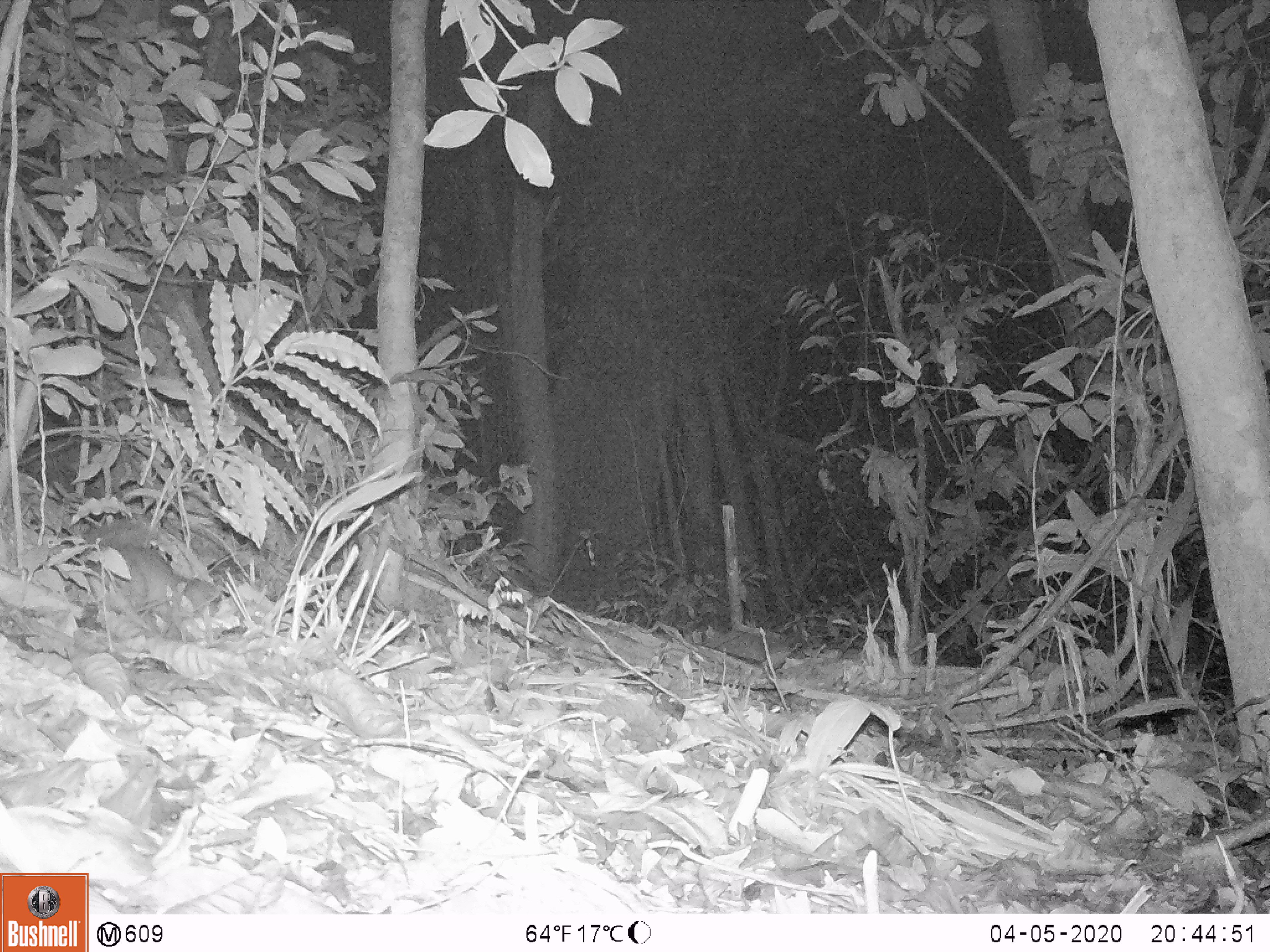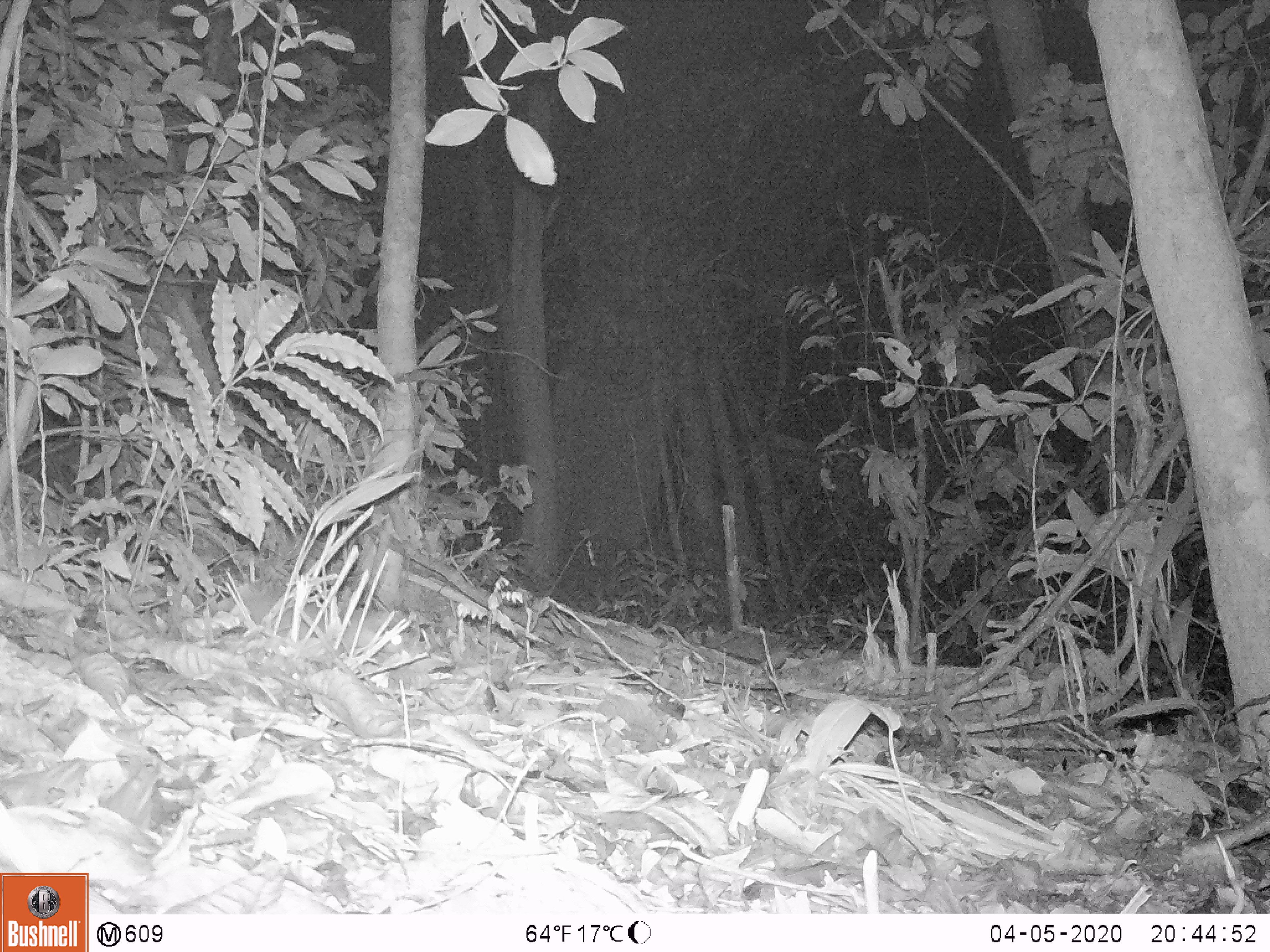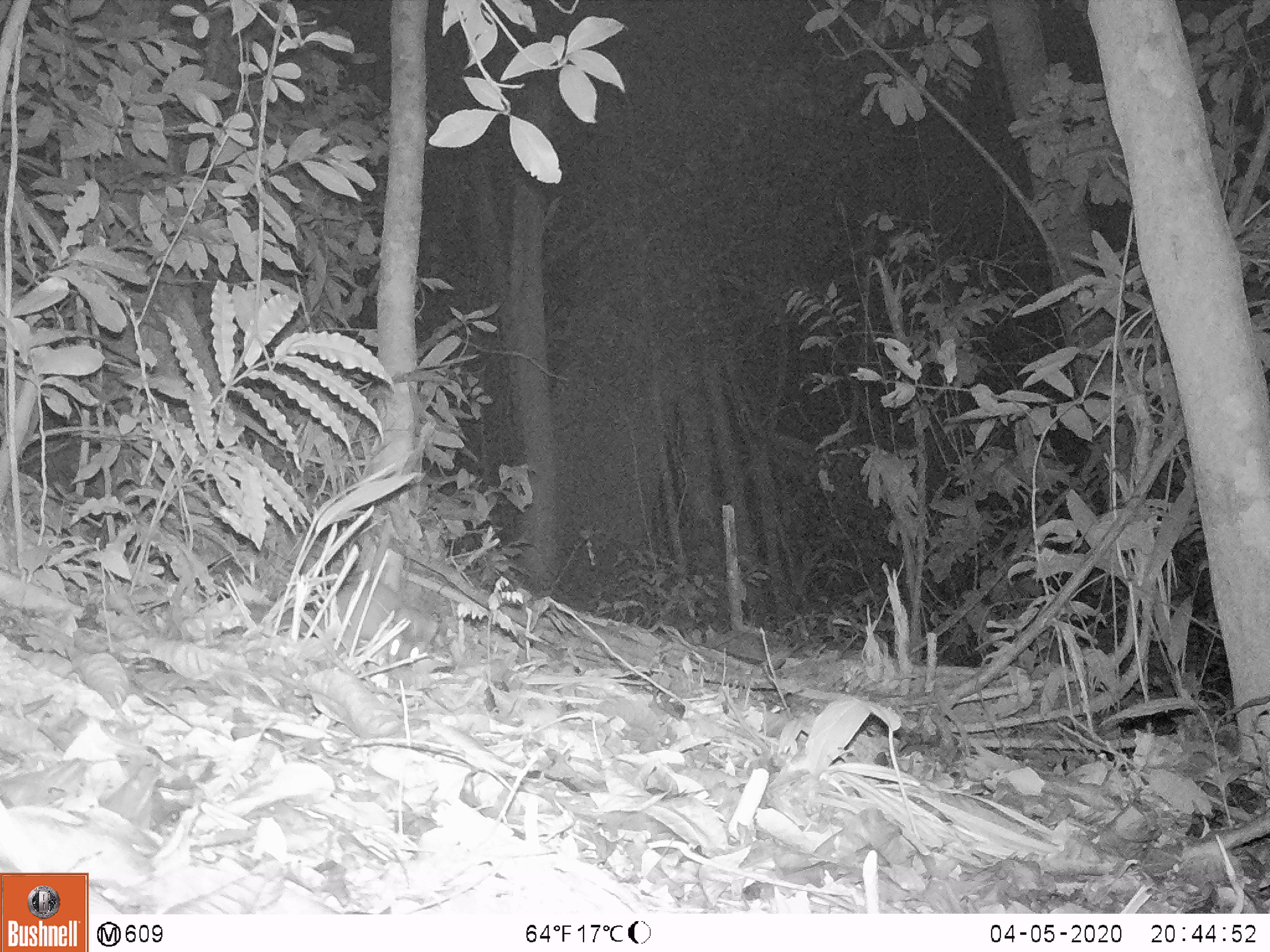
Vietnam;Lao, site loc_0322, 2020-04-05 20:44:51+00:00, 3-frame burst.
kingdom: Animalia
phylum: Chordata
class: Mammalia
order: Carnivora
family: Mustelidae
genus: Melogale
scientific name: Melogale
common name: ferret badger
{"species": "ferret badger (Melogale)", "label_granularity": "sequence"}